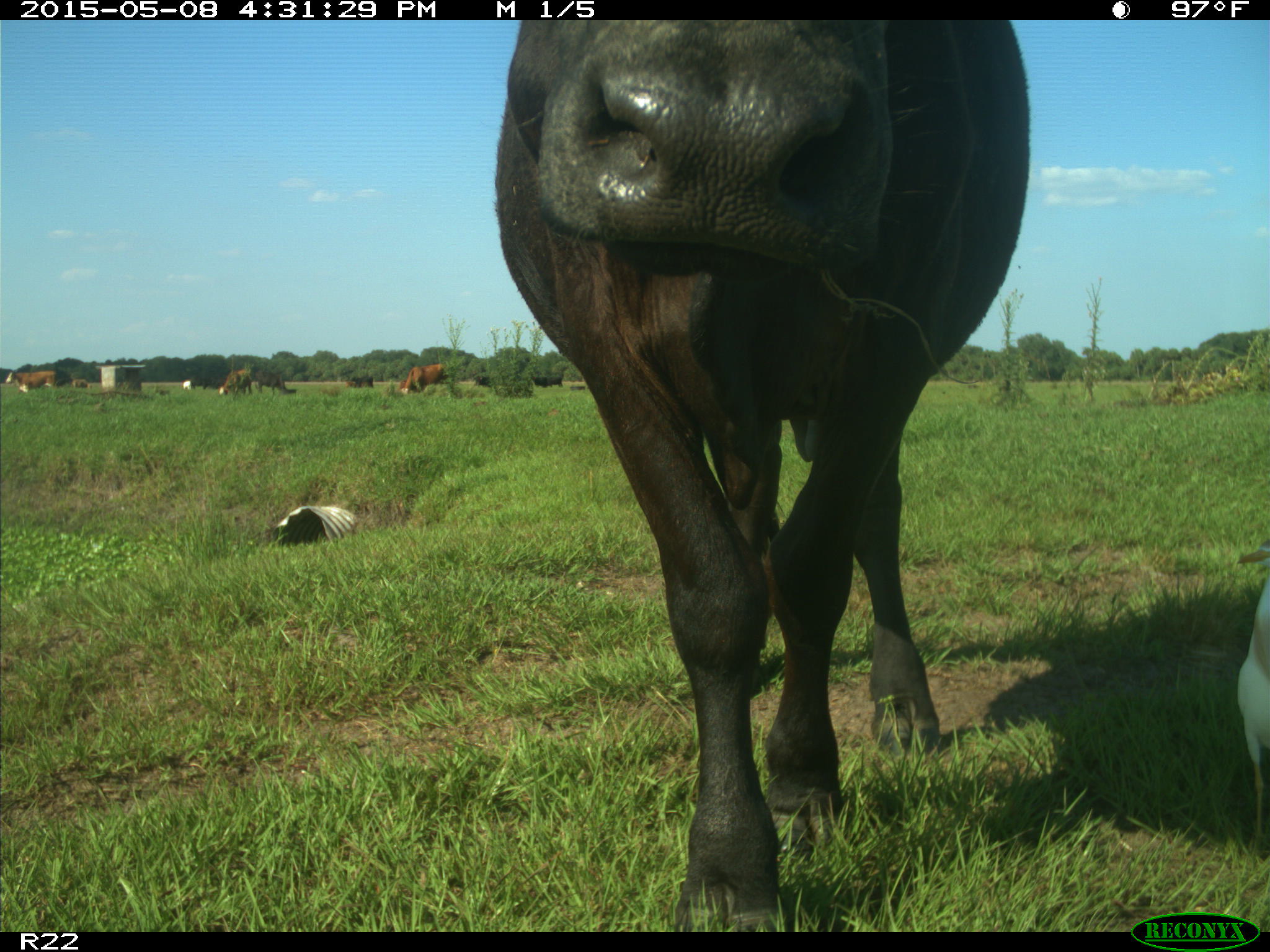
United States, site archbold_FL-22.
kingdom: Animalia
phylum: Chordata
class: Mammalia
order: Artiodactyla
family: Bovidae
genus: Bos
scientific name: Bos taurus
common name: domestic cow